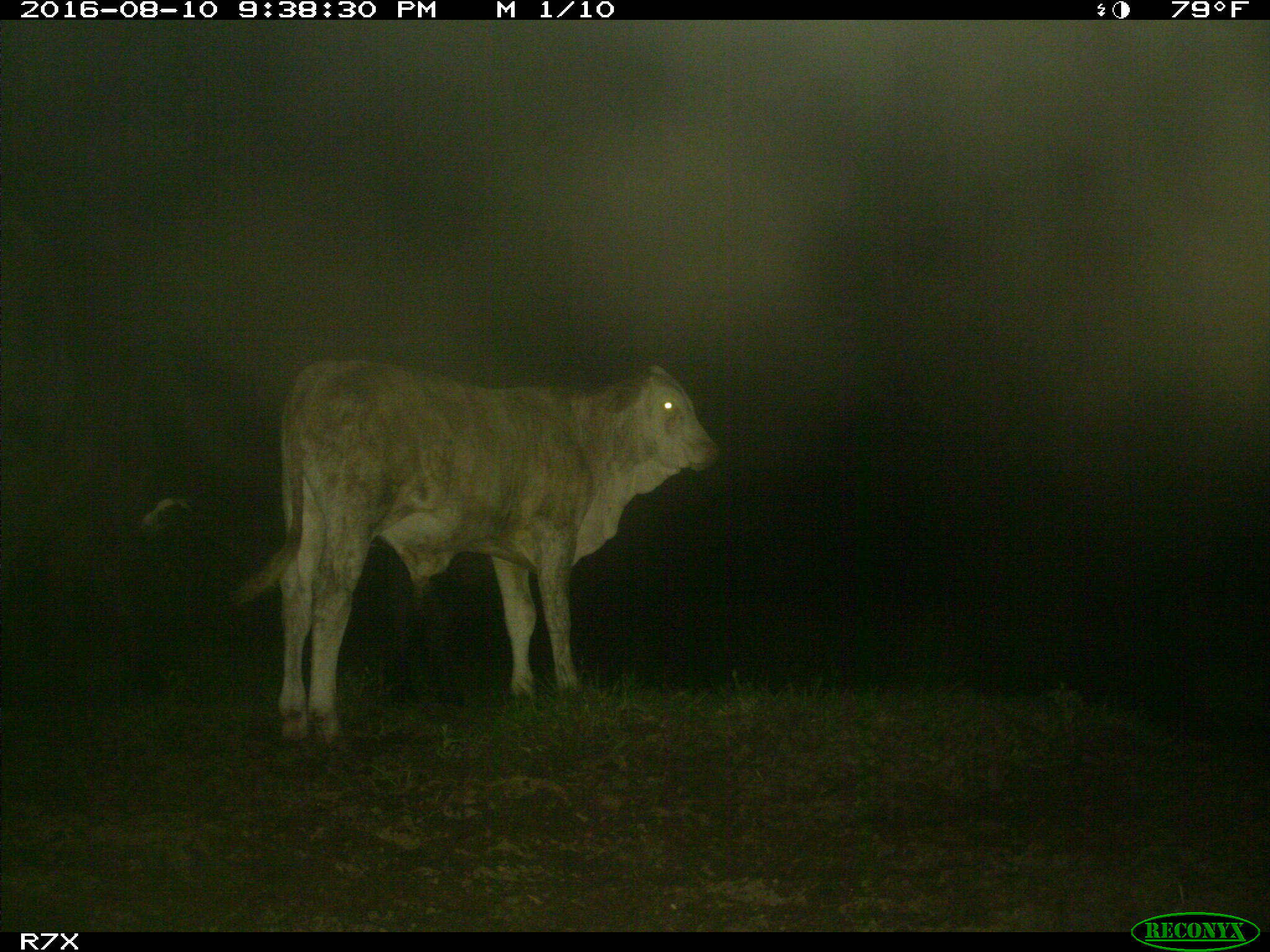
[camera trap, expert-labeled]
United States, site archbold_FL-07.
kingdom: Animalia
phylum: Chordata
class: Mammalia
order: Artiodactyla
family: Bovidae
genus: Bos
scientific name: Bos taurus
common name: domestic cow